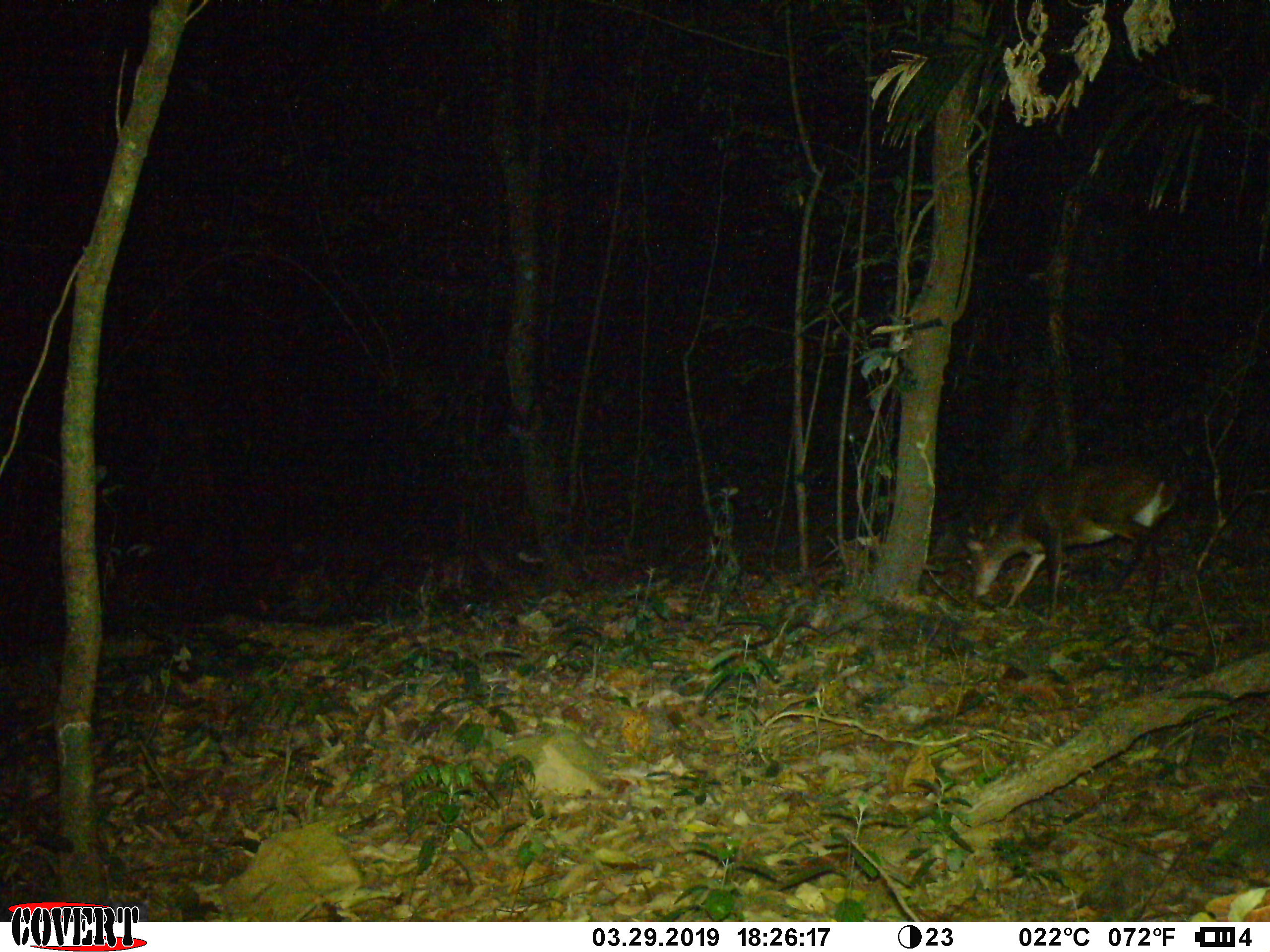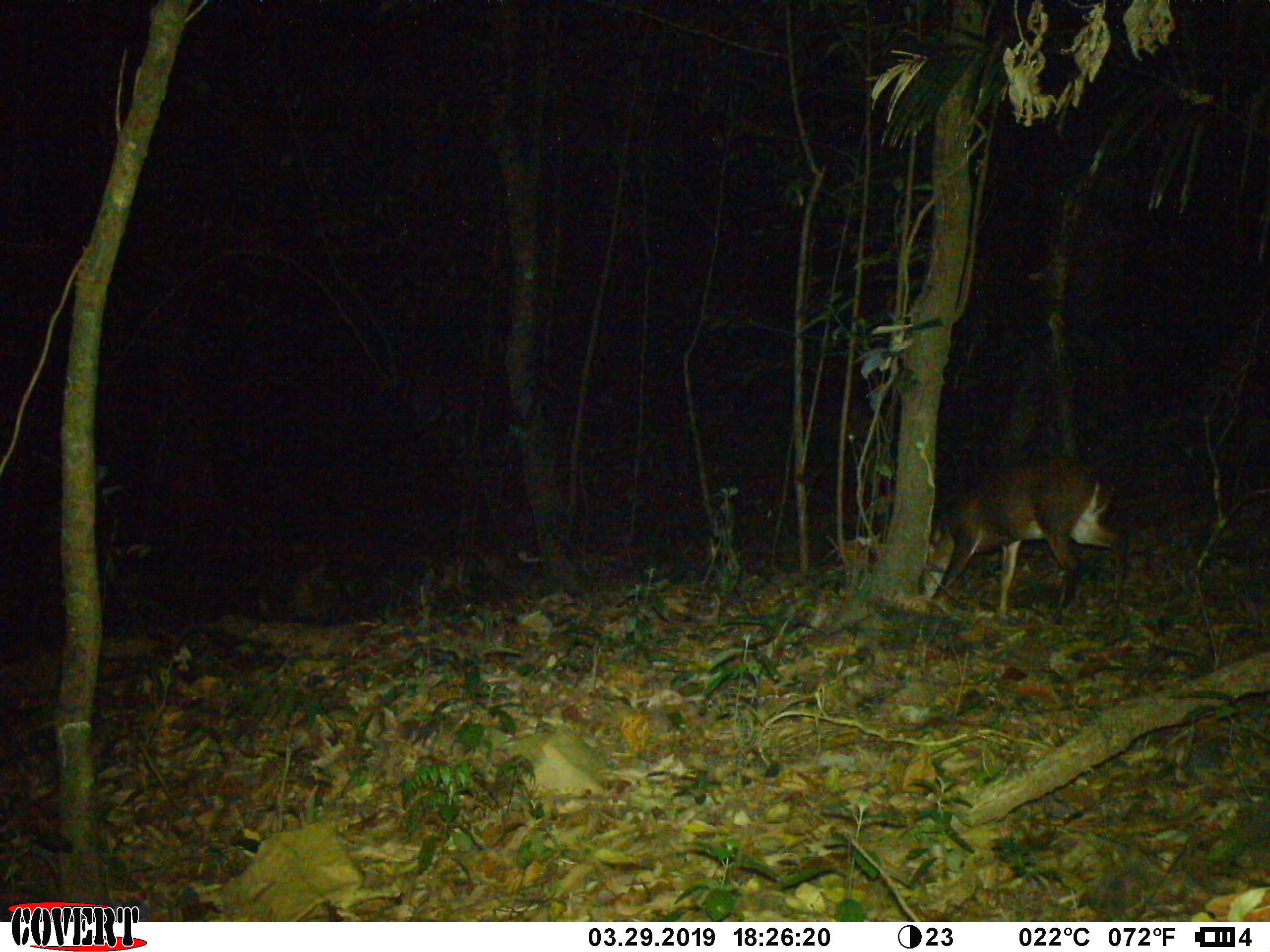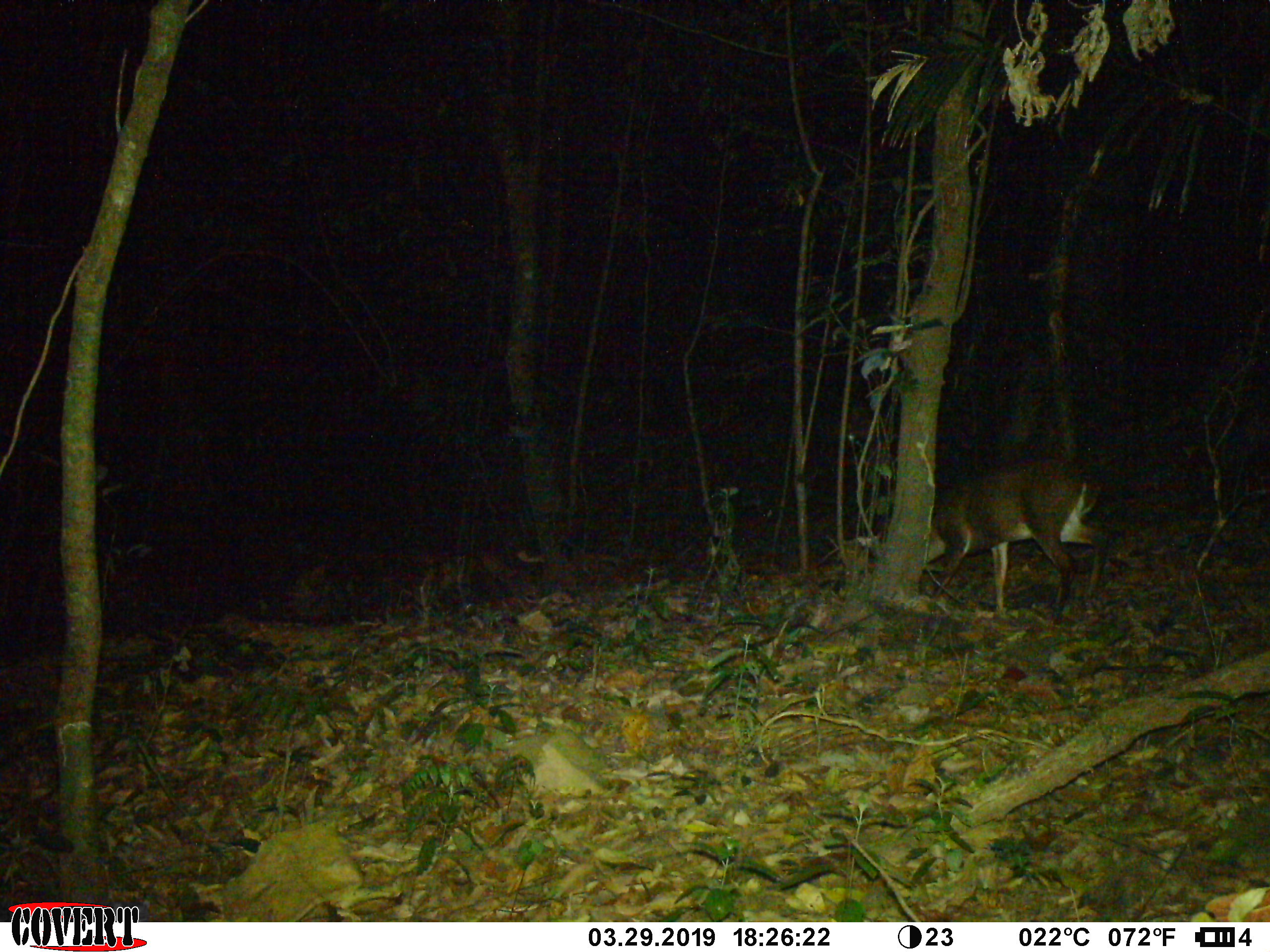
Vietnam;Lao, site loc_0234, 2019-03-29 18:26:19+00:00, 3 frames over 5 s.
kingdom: Animalia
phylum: Chordata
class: Mammalia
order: Artiodactyla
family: Cervidae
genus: Muntiacus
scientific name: Muntiacus vuquangensis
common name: large-antlered muntjac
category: large antlered muntjac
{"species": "large antlered muntjac (large-antlered muntjac) (Muntiacus vuquangensis)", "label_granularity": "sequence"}